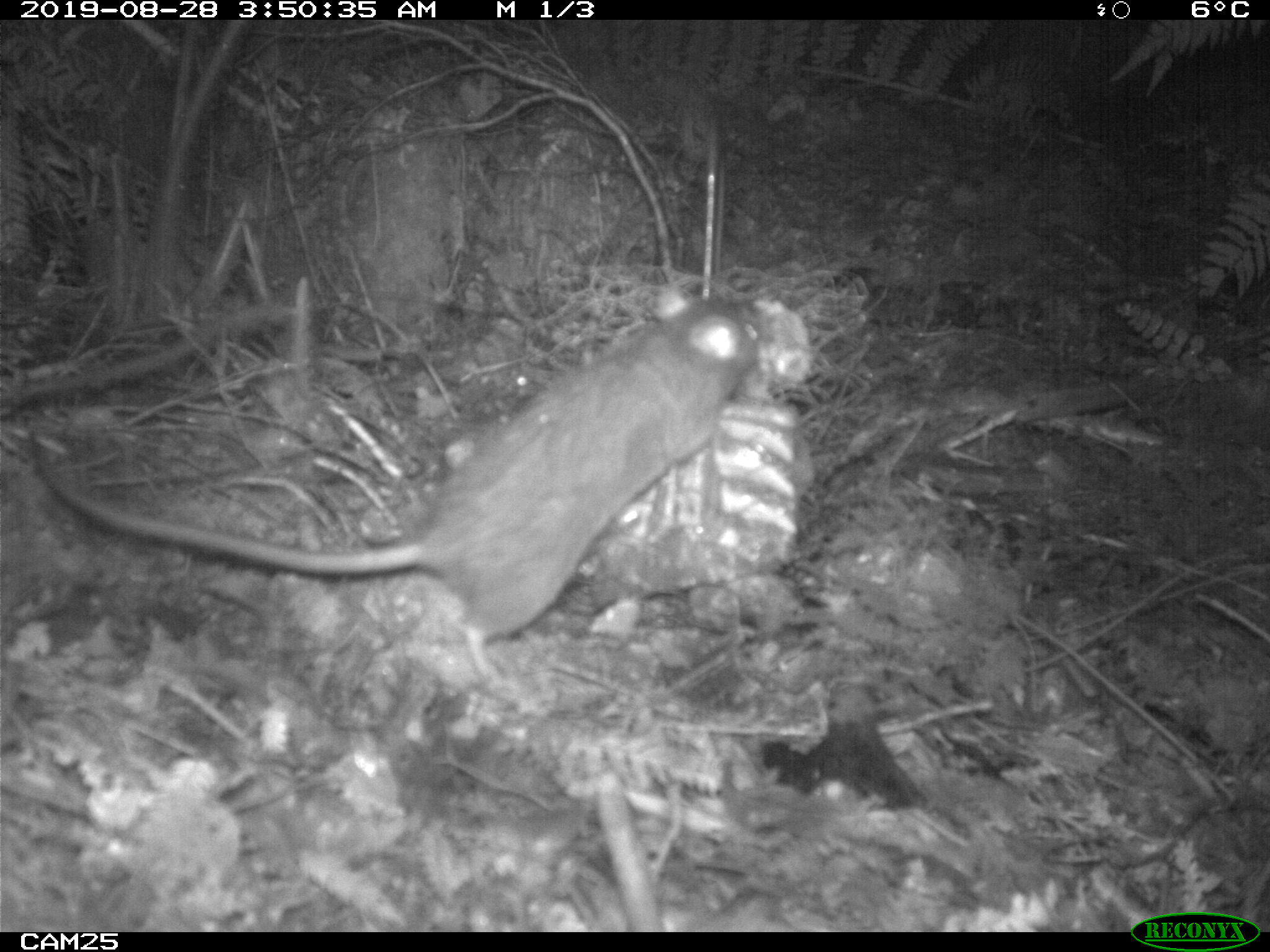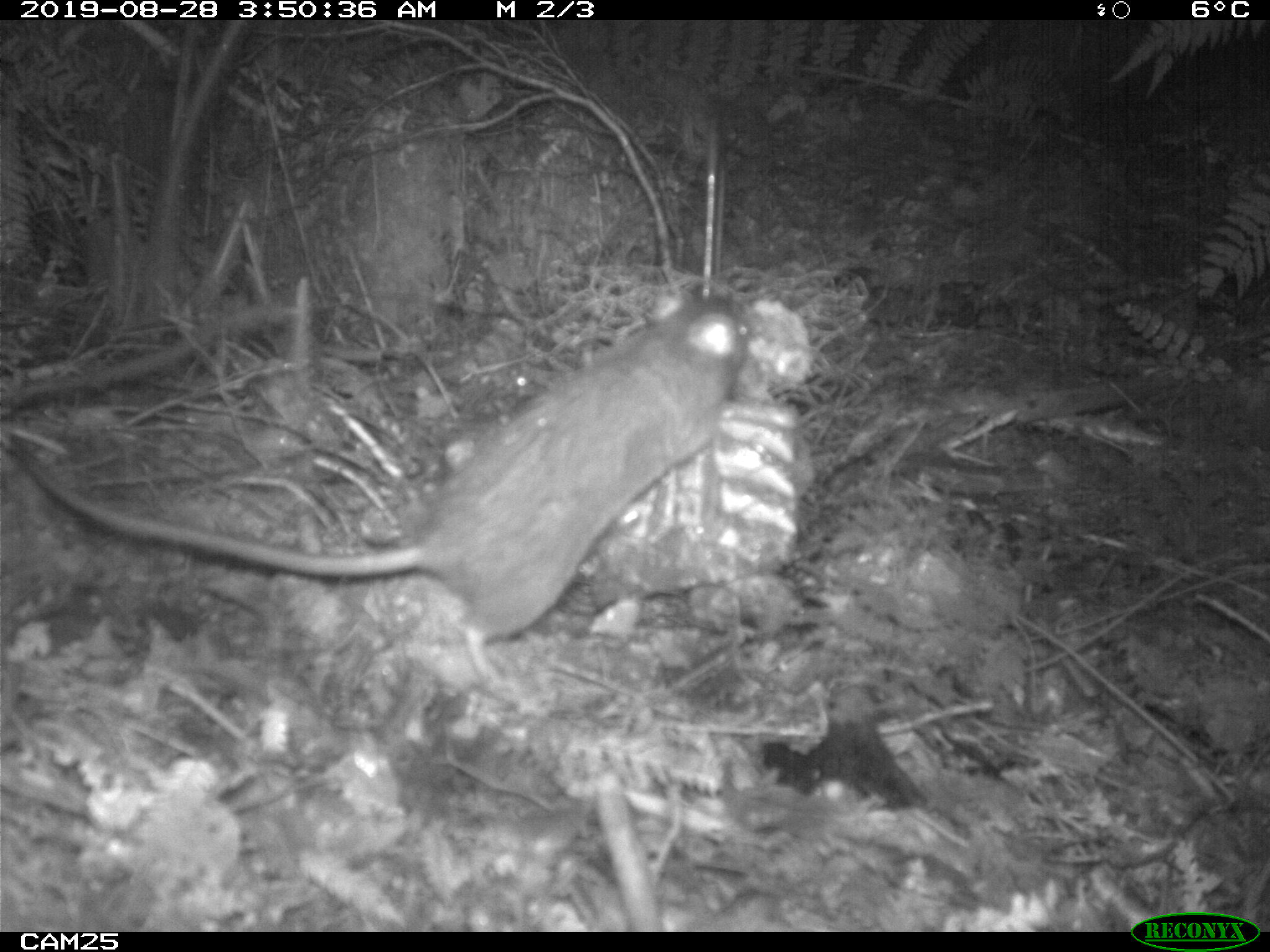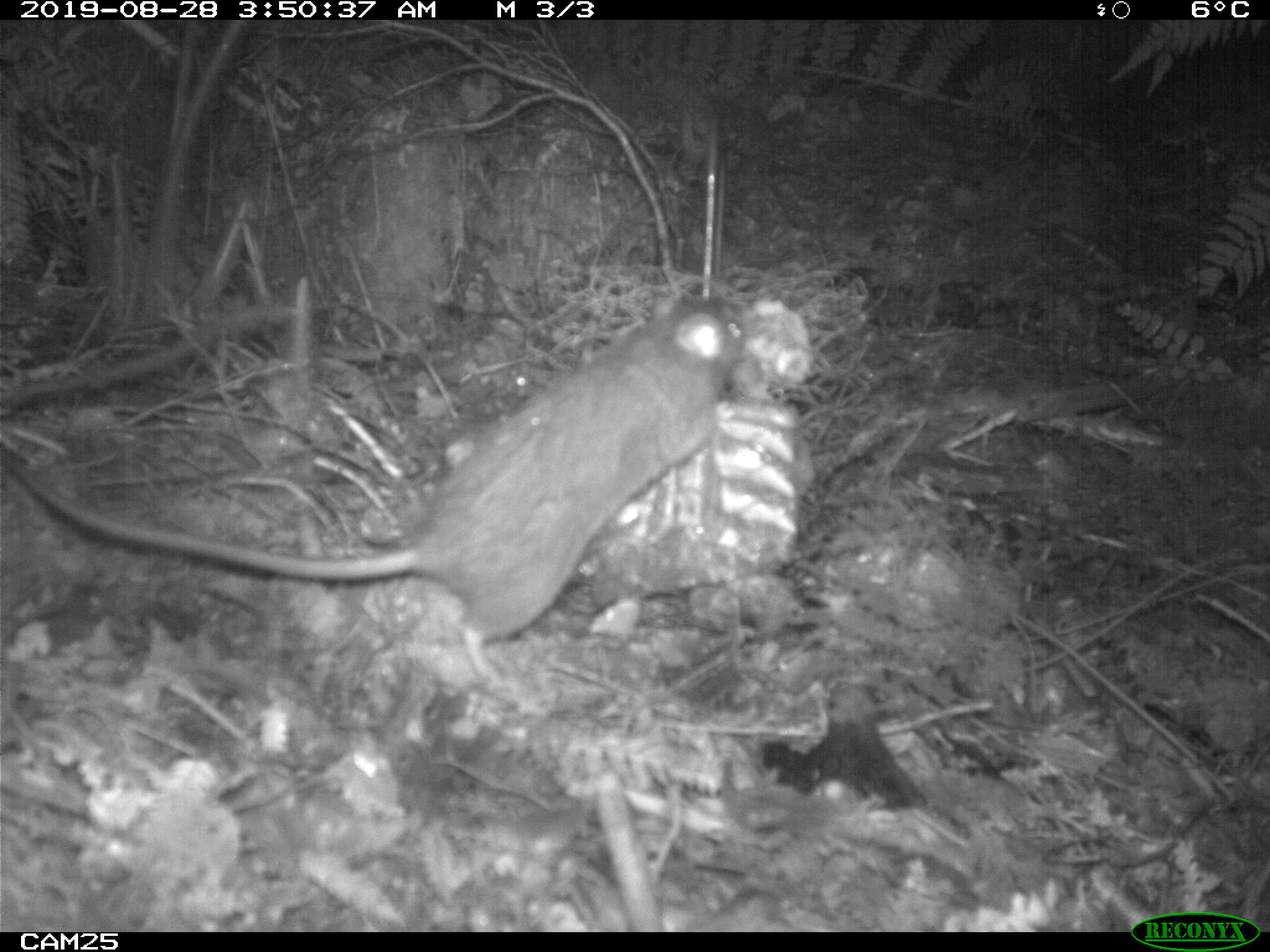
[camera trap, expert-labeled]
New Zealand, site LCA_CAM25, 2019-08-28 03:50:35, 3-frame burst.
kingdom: Animalia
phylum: Chordata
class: Mammalia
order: Rodentia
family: Muridae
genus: Rattus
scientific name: Rattus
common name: rat